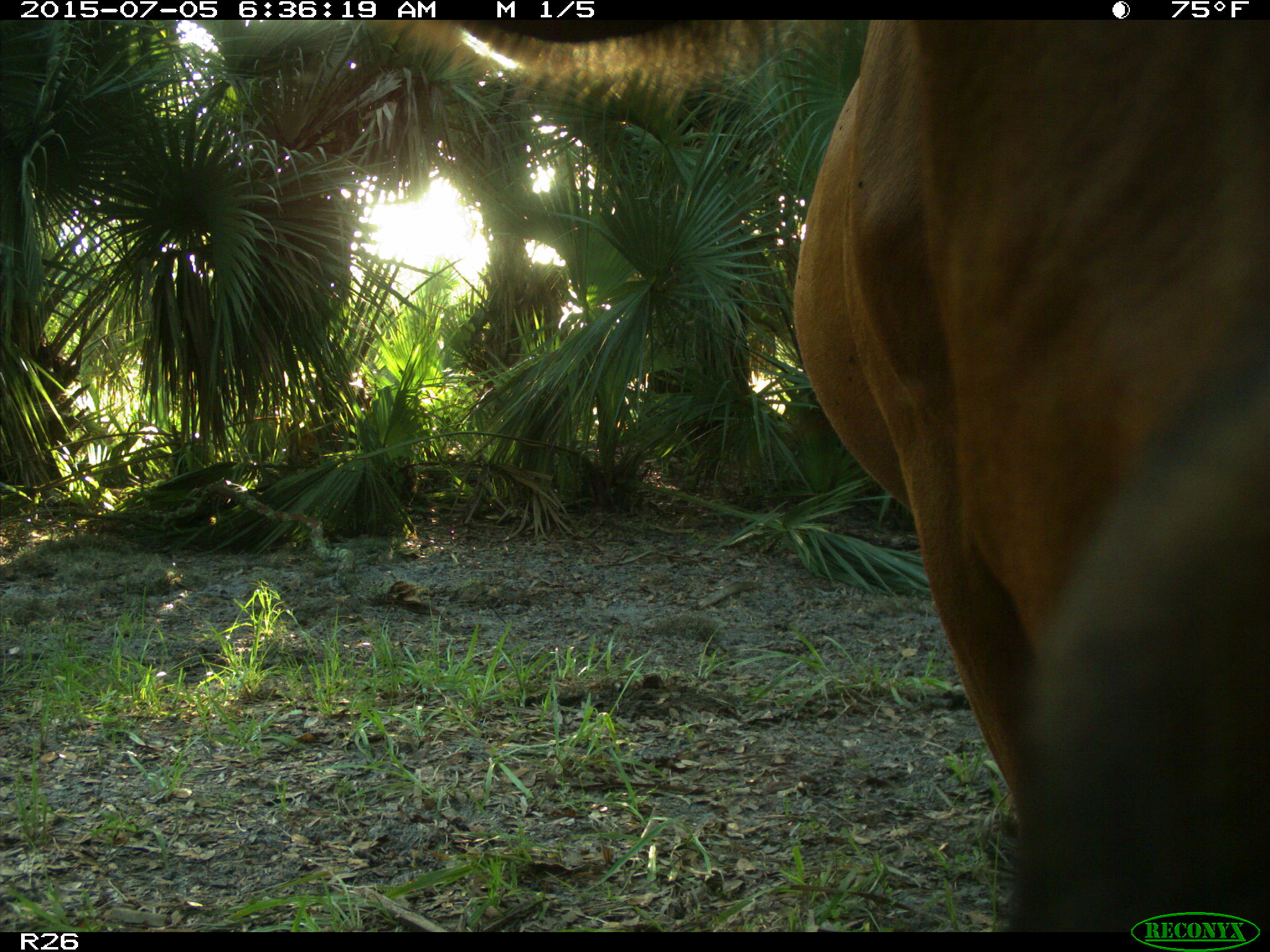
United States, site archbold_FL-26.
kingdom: Animalia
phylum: Chordata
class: Mammalia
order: Artiodactyla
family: Bovidae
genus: Bos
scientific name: Bos taurus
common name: domestic cow